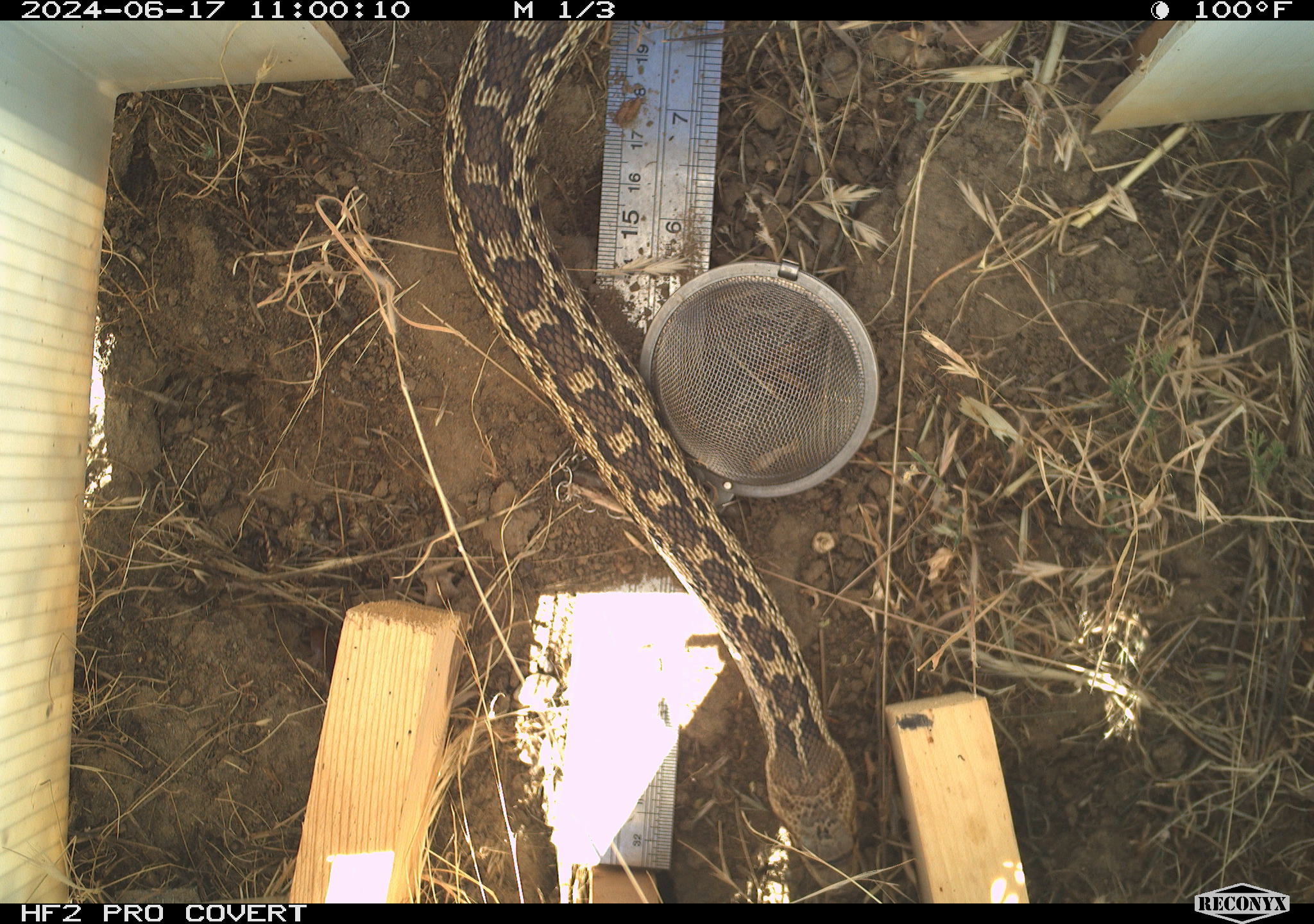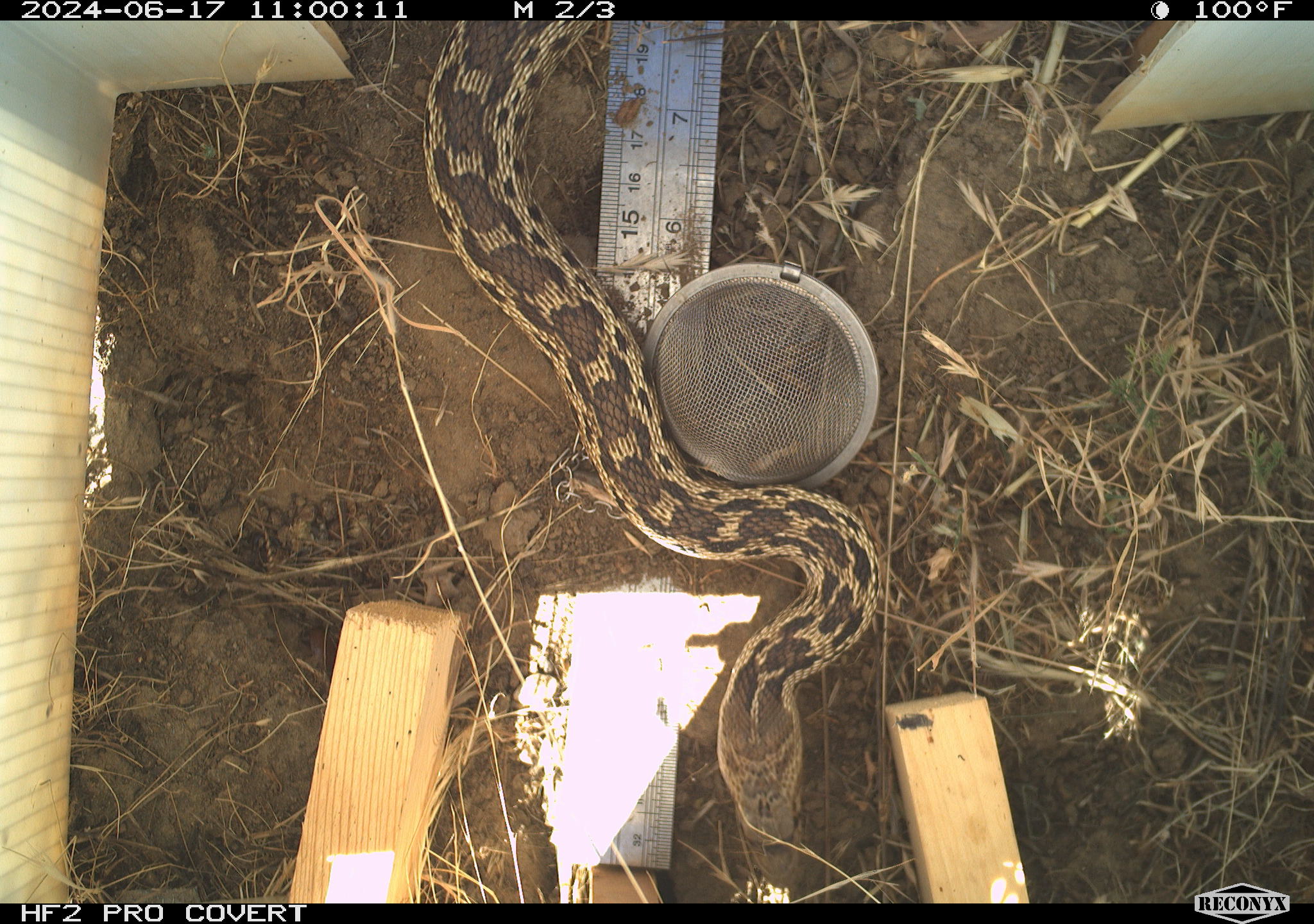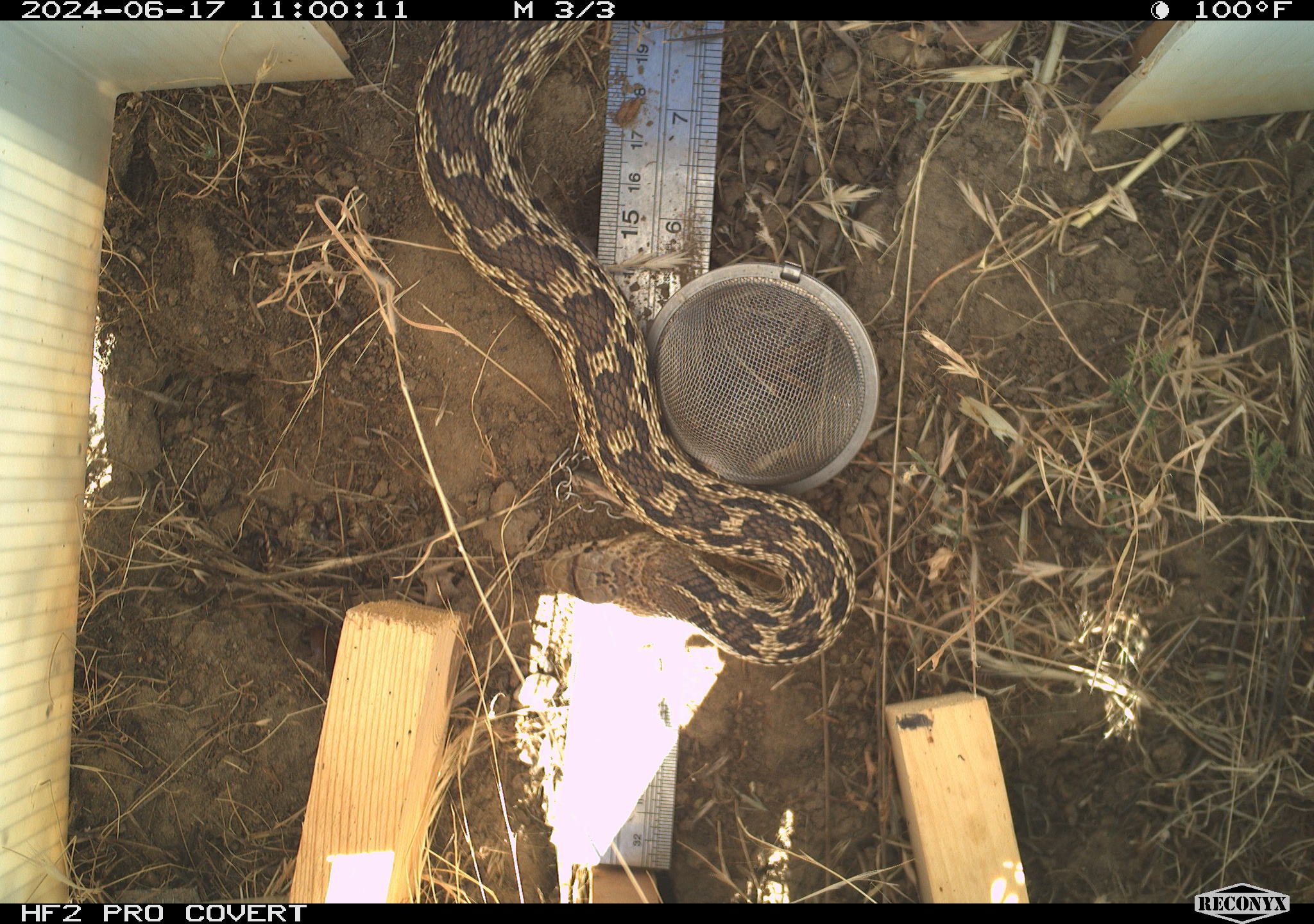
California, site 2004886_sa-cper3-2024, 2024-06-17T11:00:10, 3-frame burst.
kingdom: Animalia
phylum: Chordata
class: Reptilia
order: Squamata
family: Colubridae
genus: Pituophis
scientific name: Pituophis catenifer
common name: gophersnake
Gophersnake (Pituophis catenifer).